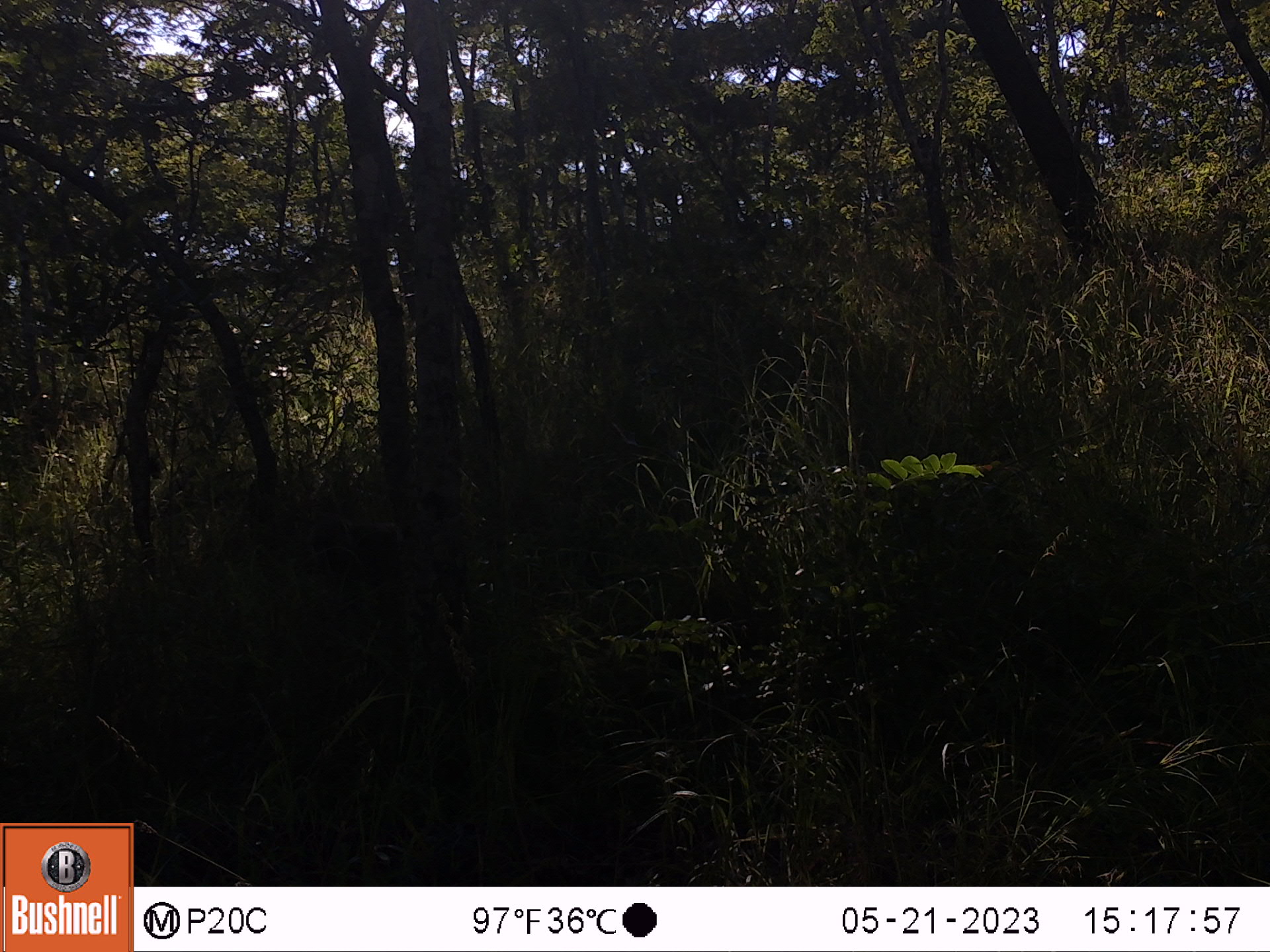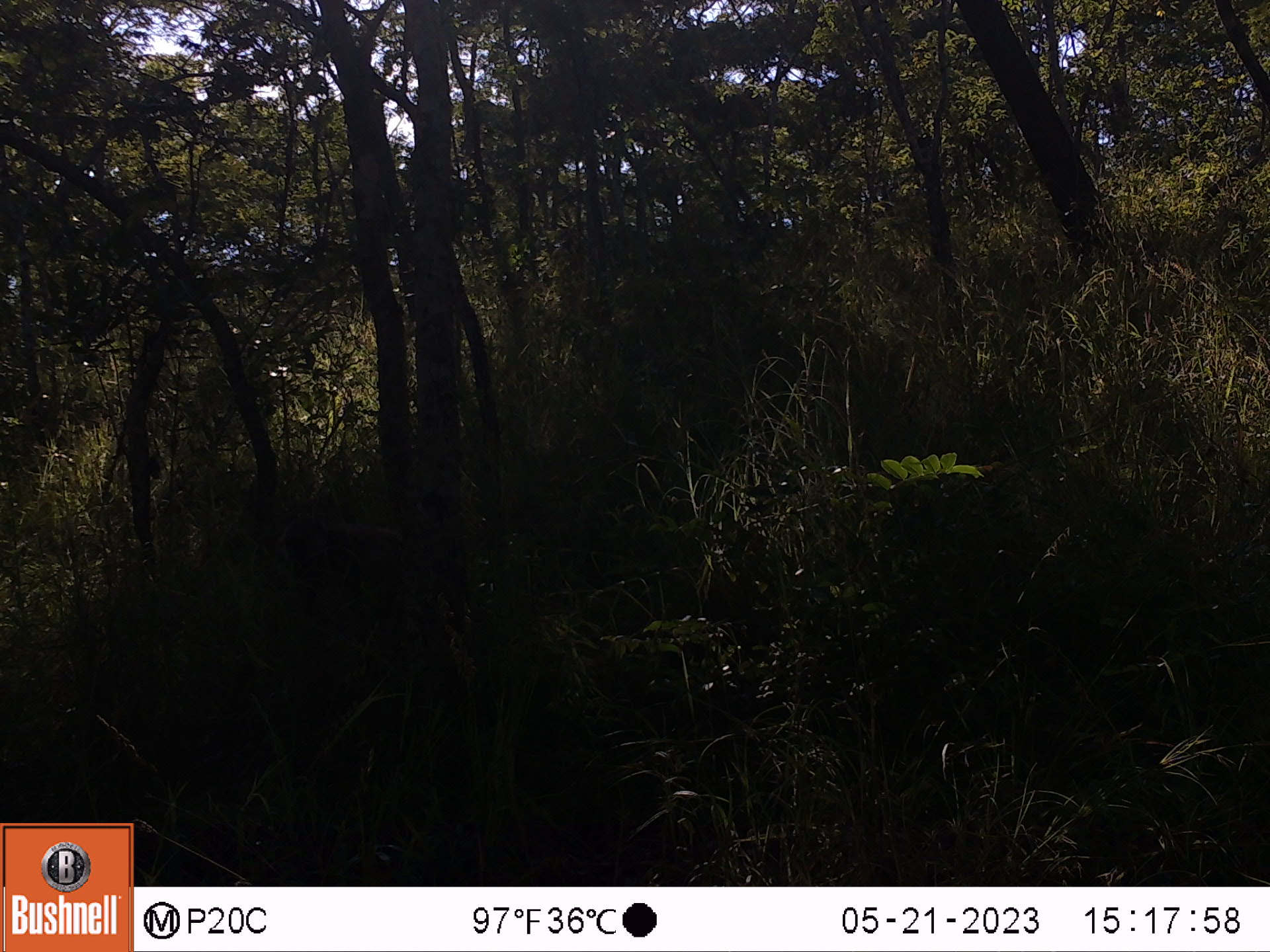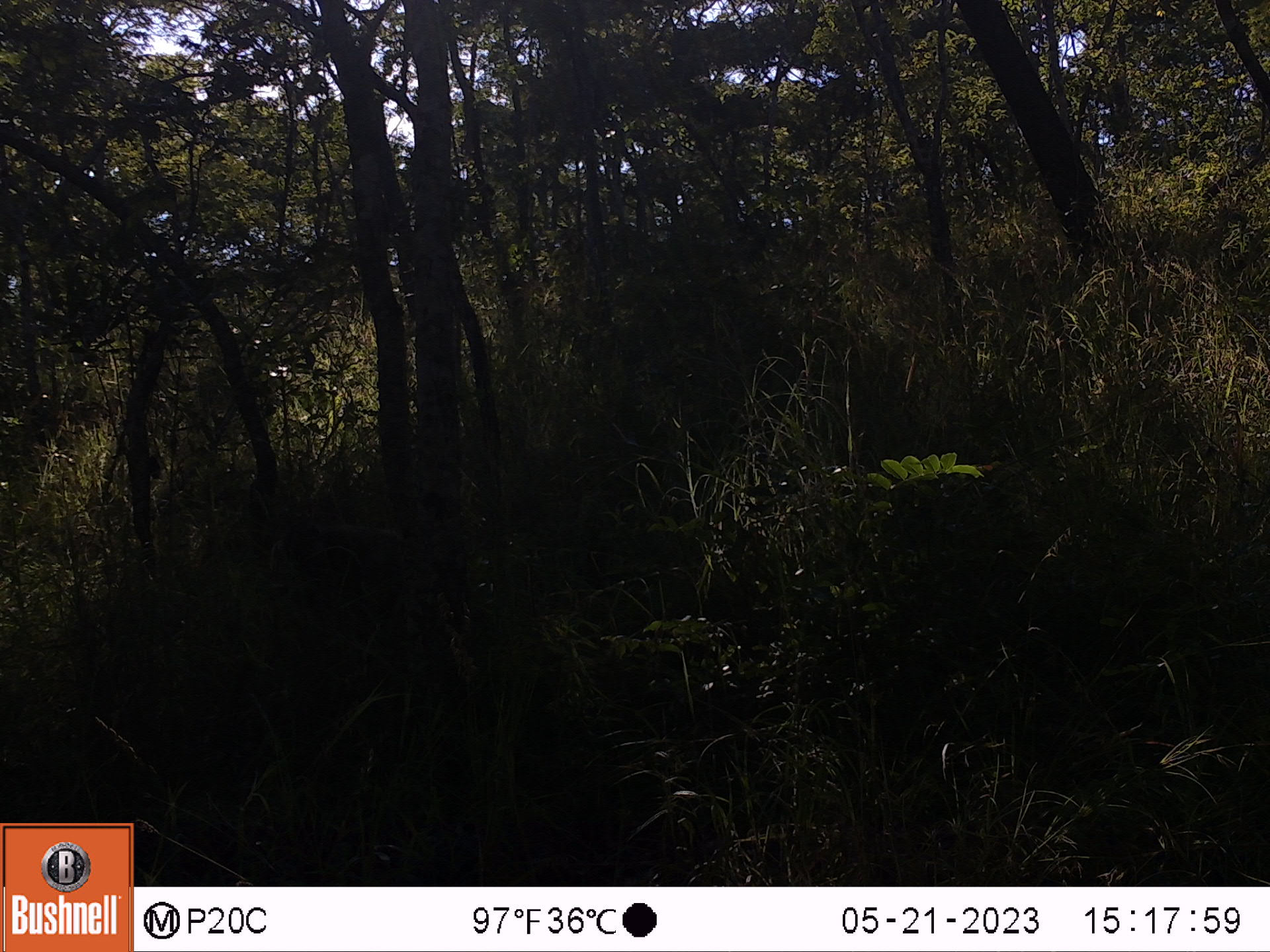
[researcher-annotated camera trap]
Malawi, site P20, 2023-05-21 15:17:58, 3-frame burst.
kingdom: Animalia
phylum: Chordata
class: Mammalia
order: Primates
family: Cercopithecidae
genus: Papio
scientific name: Papio cynocephalus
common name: yellow baboon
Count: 1.